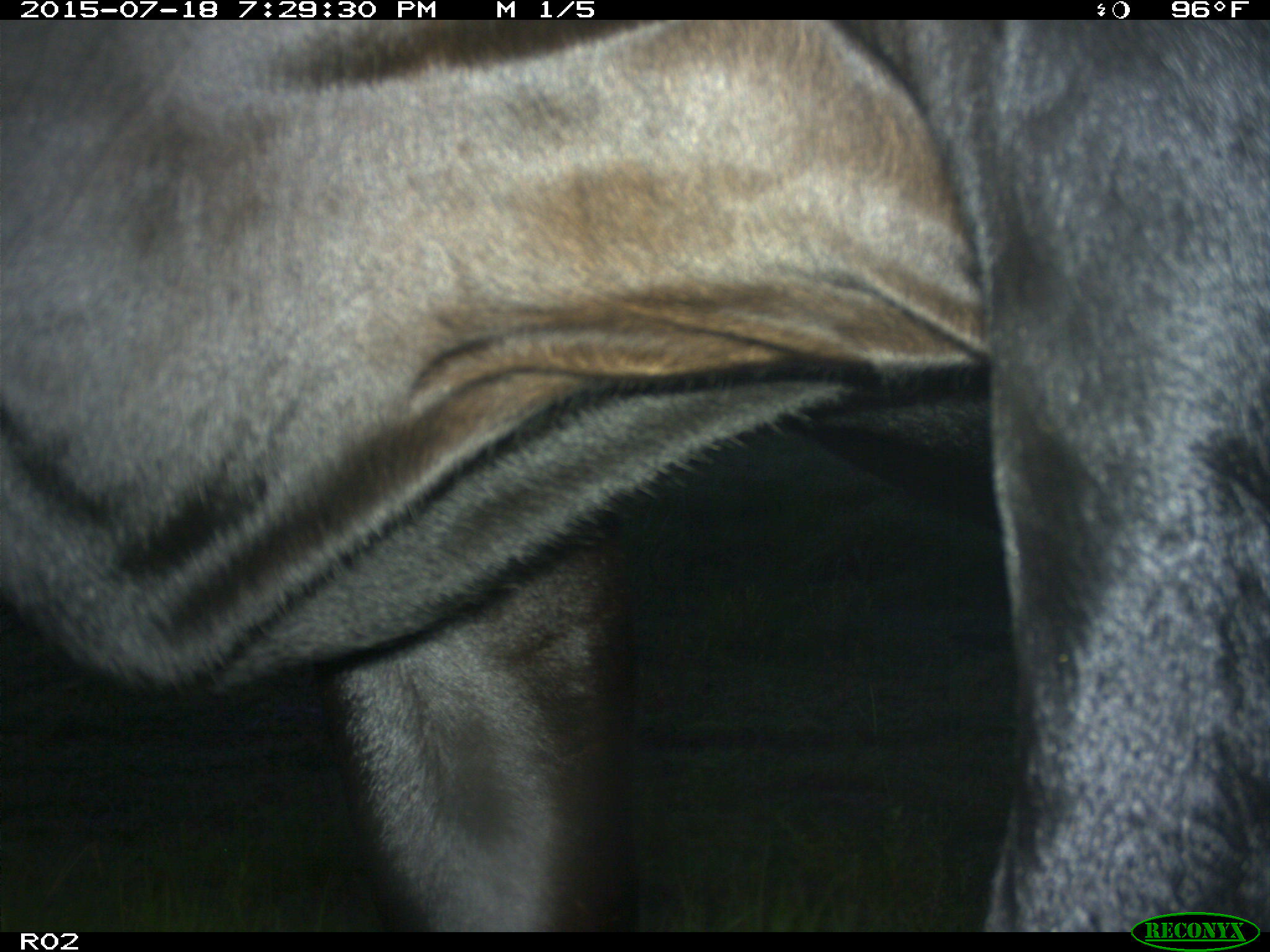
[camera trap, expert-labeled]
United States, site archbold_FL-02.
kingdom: Animalia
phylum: Chordata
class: Mammalia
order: Artiodactyla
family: Bovidae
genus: Bos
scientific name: Bos taurus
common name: domestic cow